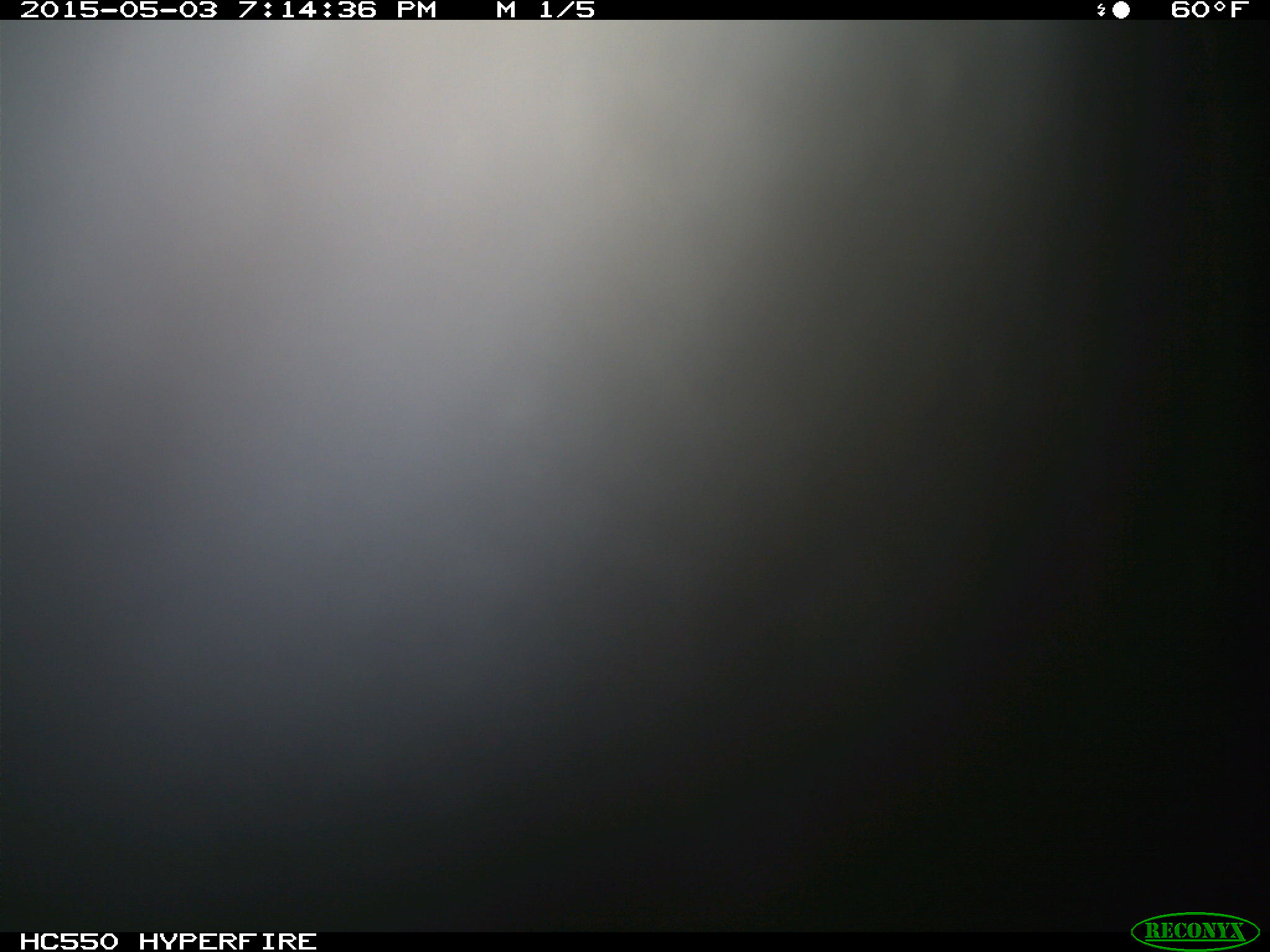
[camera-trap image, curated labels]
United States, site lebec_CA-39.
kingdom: Animalia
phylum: Chordata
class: Mammalia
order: Artiodactyla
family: Bovidae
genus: Bos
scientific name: Bos taurus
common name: domestic cow